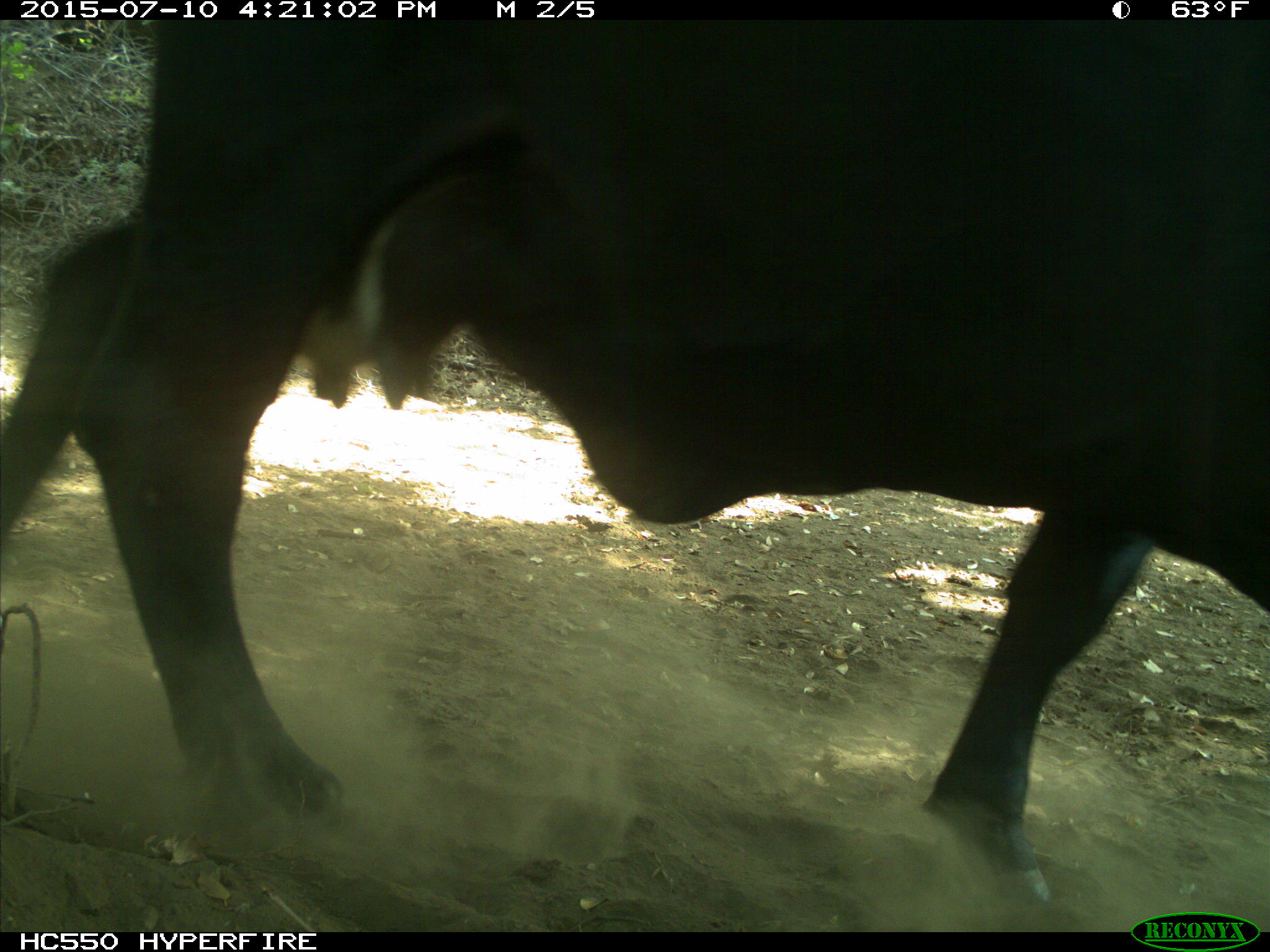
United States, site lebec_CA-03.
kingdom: Animalia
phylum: Chordata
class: Mammalia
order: Artiodactyla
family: Bovidae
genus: Bos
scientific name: Bos taurus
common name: domestic cow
Bos taurus (domestic cow).